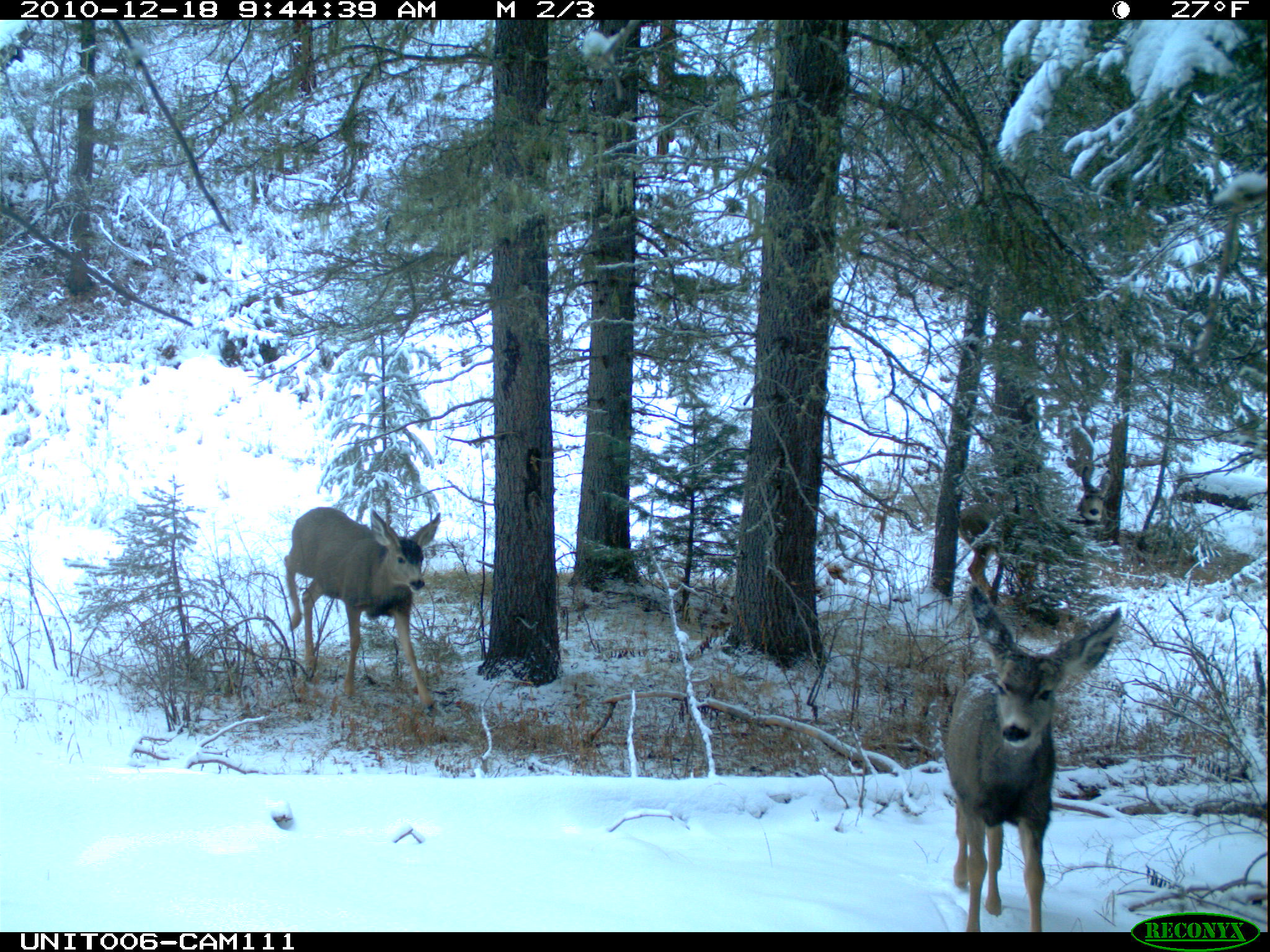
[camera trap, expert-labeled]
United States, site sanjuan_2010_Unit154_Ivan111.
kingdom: Animalia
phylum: Chordata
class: Mammalia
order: Artiodactyla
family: Cervidae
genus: Odocoileus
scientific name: Odocoileus hemionus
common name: mule deer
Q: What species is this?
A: Odocoileus hemionus (mule deer).